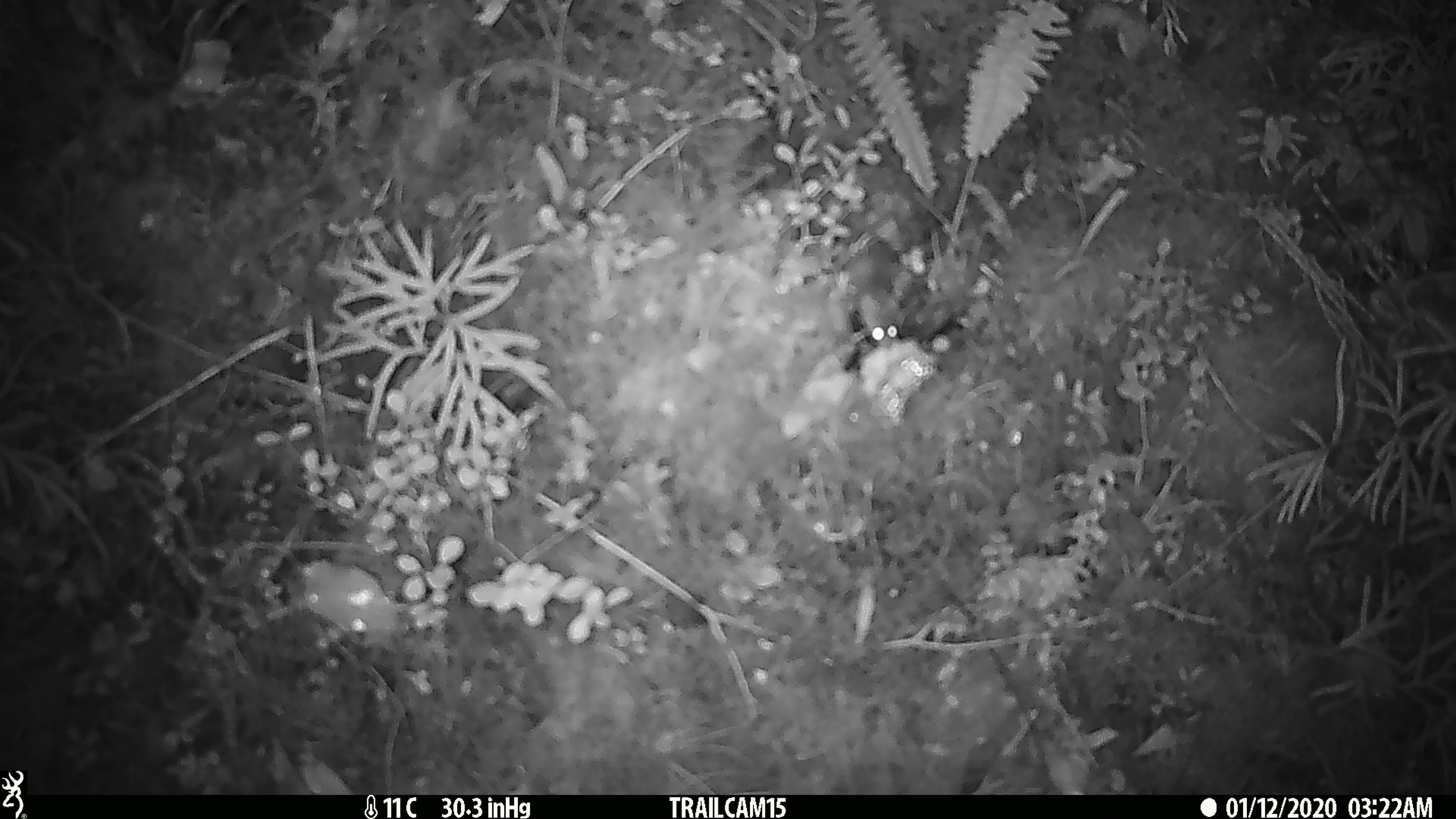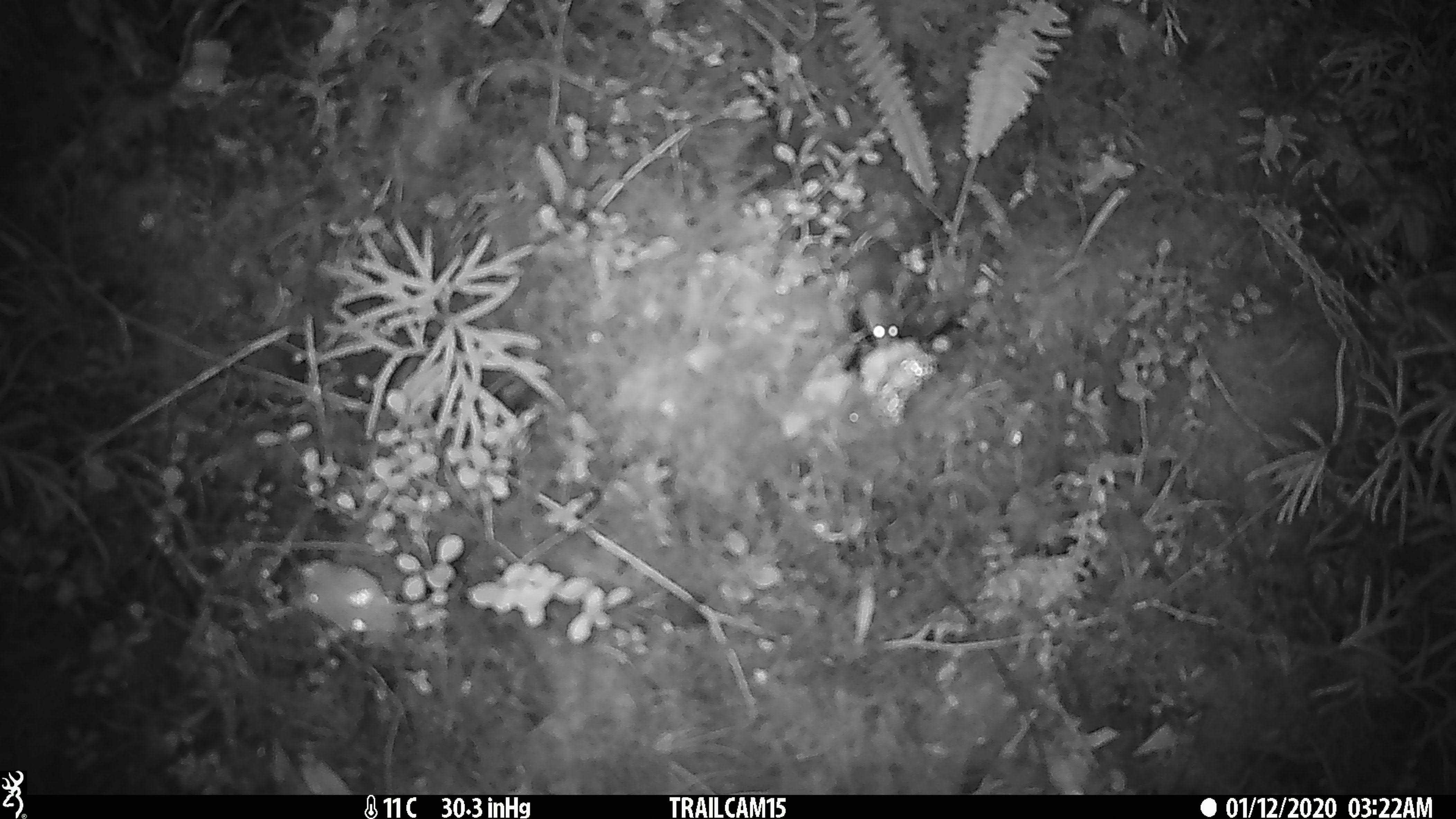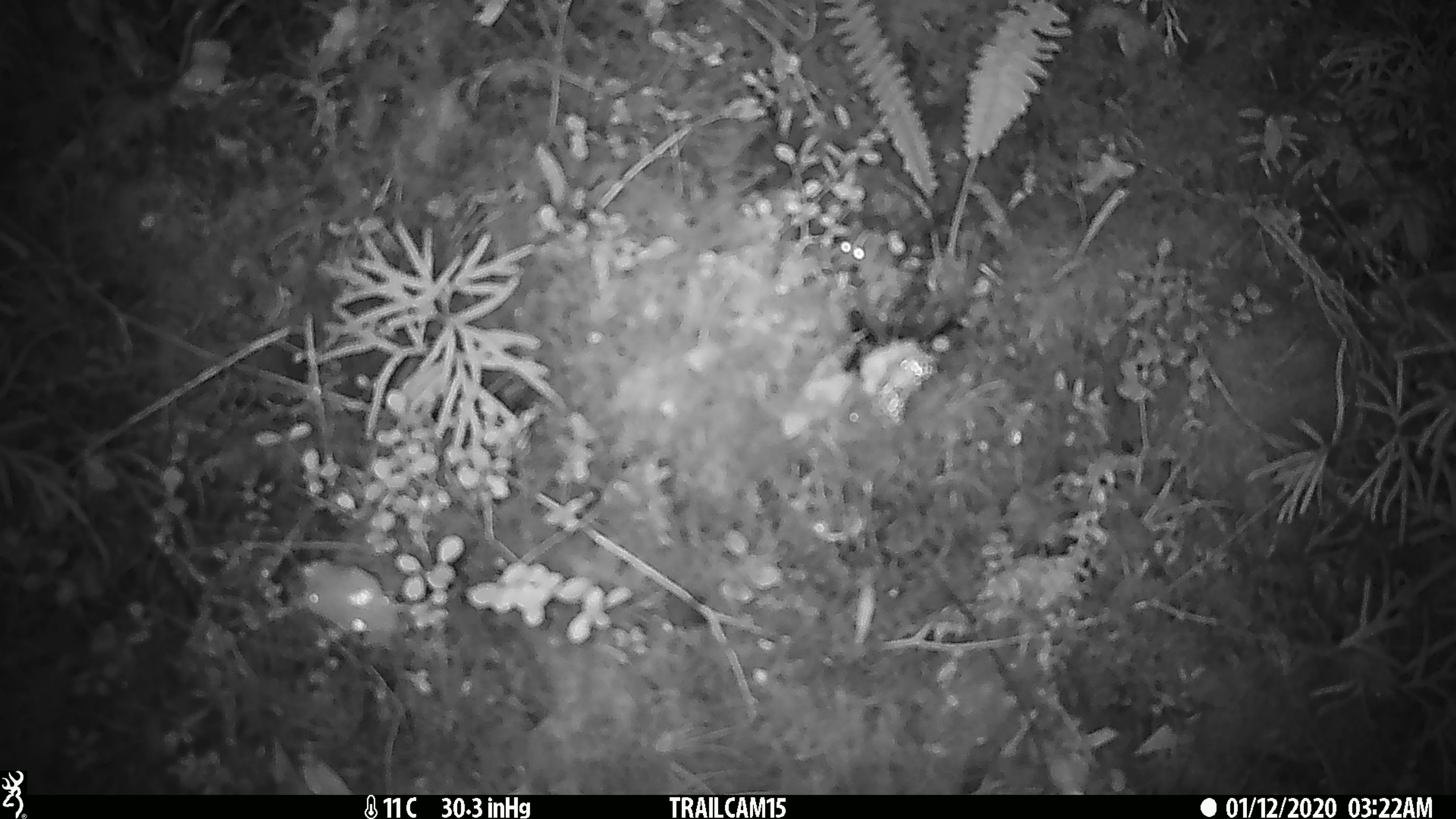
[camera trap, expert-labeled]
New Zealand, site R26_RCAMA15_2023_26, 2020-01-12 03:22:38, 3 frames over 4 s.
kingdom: Animalia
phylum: Chordata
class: Mammalia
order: Rodentia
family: Muridae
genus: Mus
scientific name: Mus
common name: mouse